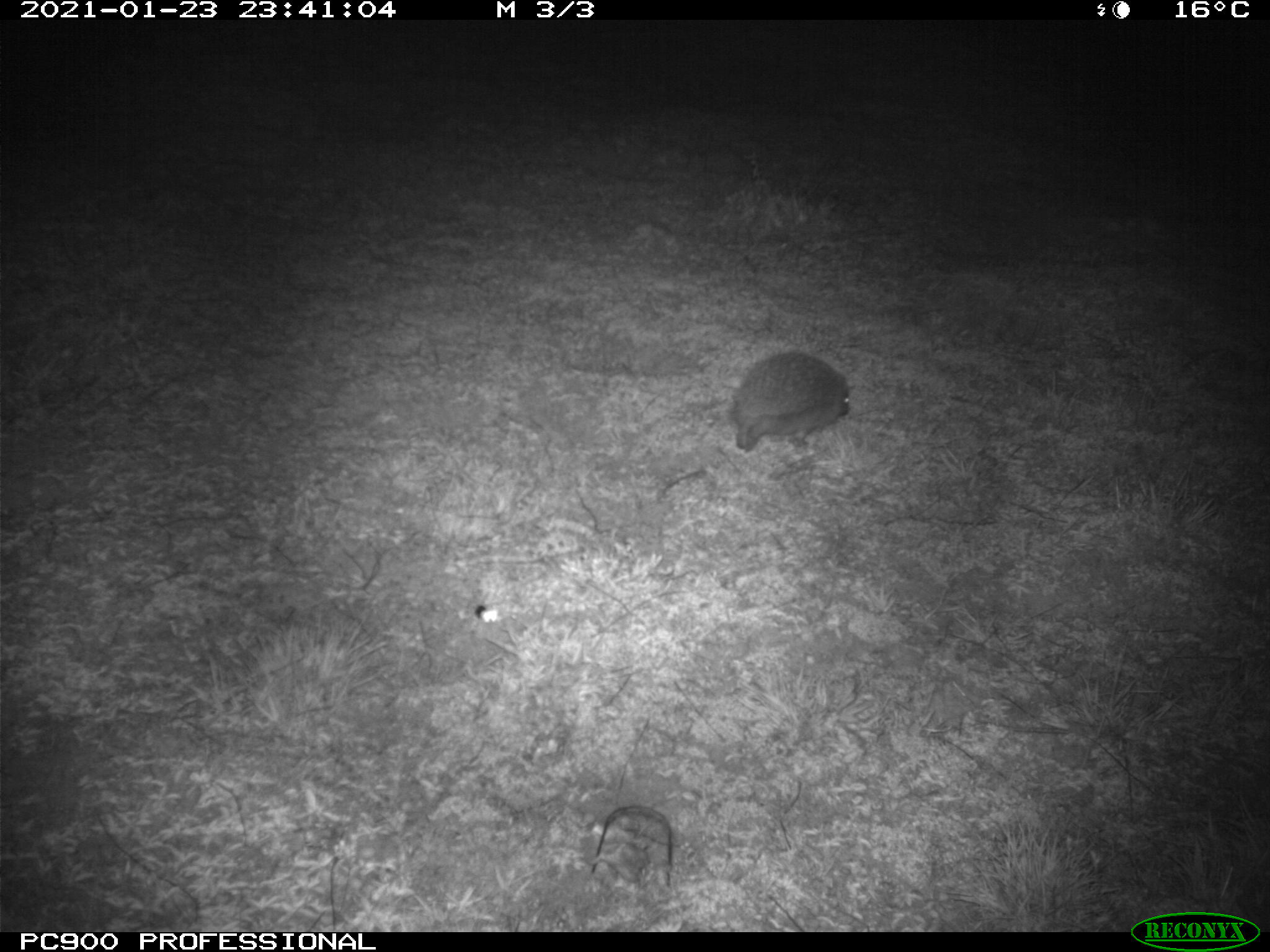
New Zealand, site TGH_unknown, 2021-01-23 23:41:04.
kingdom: Animalia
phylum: Chordata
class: Mammalia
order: Eulipotyphla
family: Erinaceidae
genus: Erinaceus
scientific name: Erinaceus europaeus europaeus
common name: european hedgehog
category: hedgehog